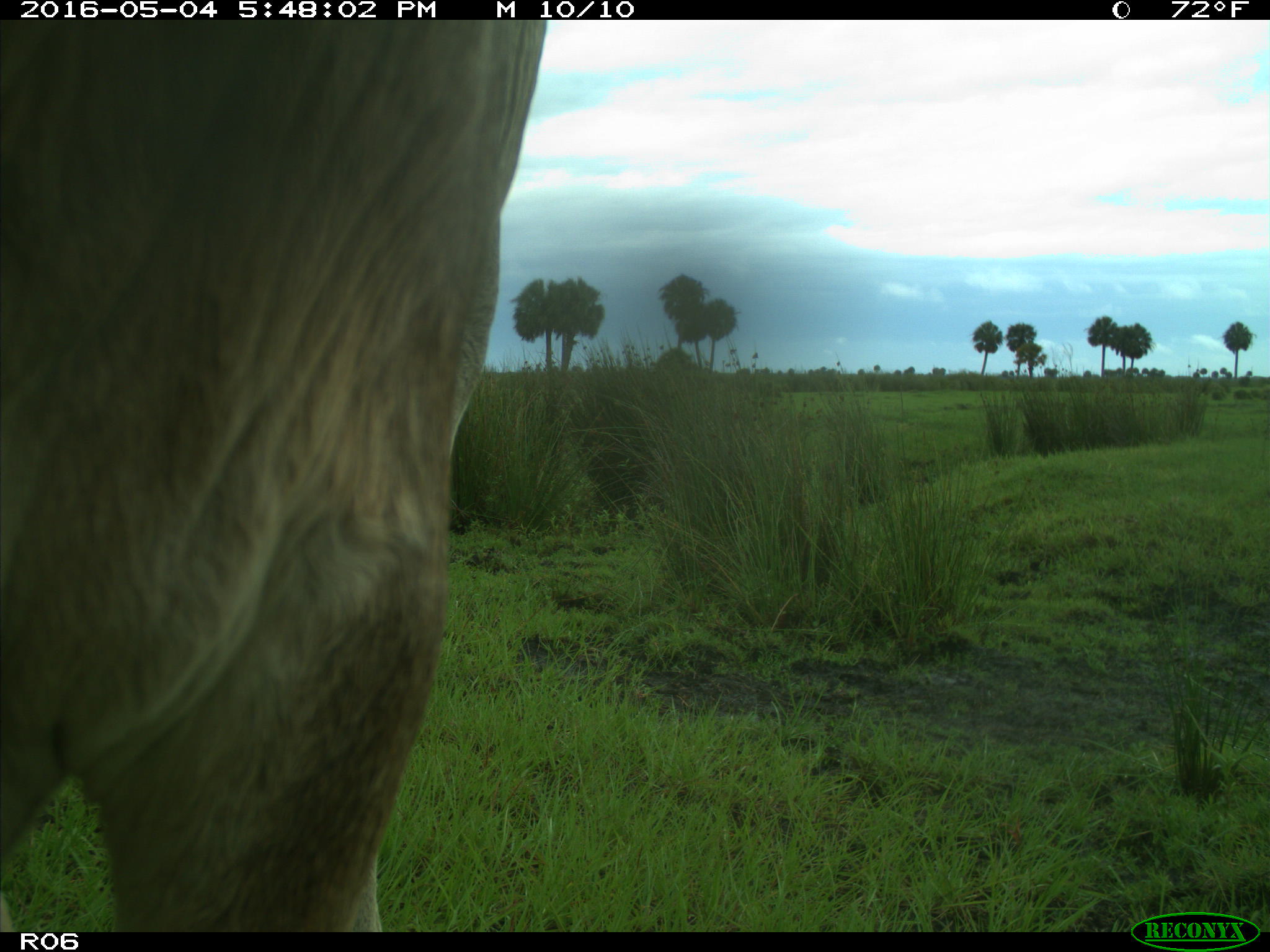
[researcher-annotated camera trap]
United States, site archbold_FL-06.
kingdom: Animalia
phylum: Chordata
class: Mammalia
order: Artiodactyla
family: Bovidae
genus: Bos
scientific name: Bos taurus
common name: domestic cow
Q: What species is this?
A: Bos taurus (domestic cow).